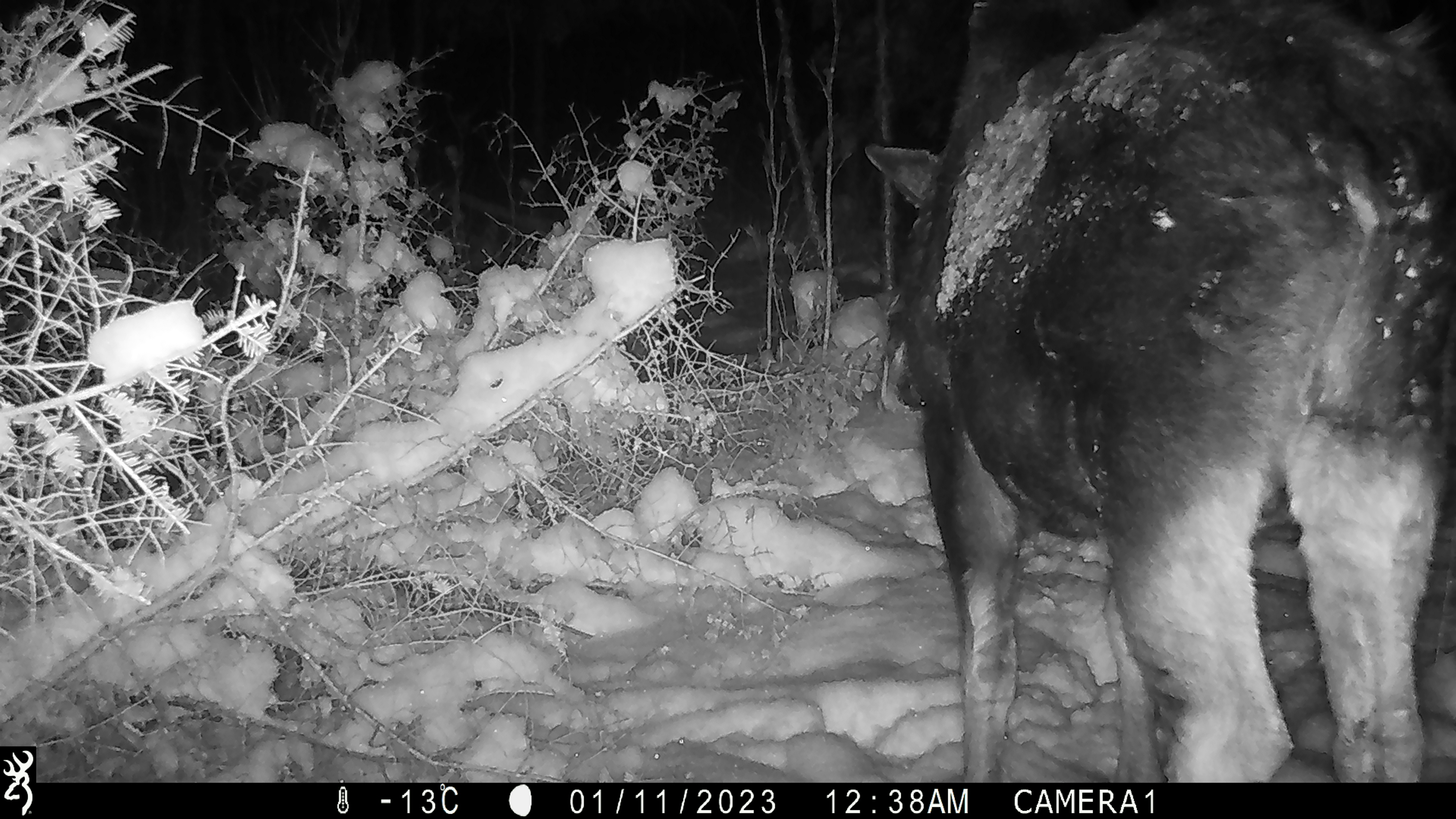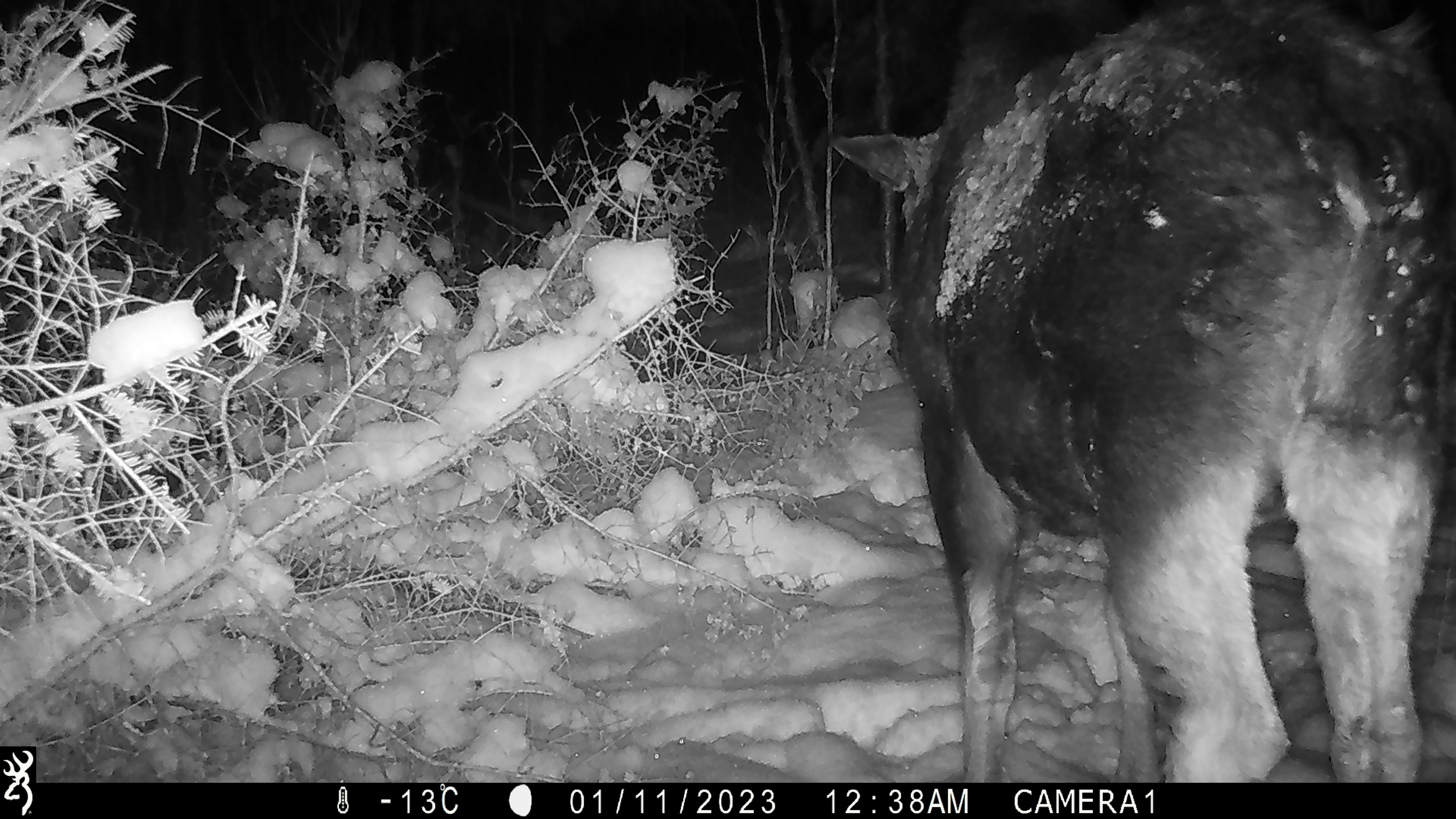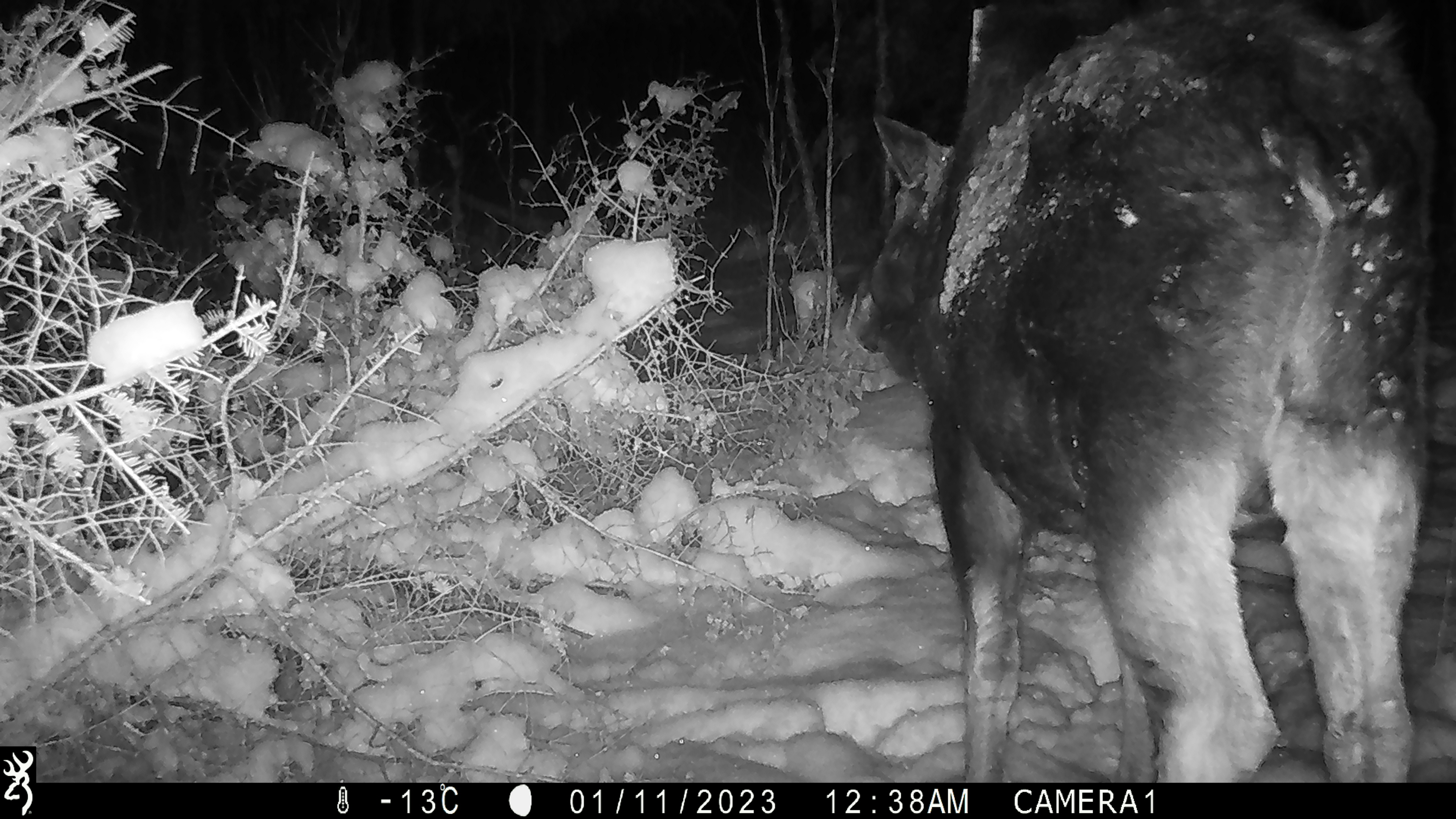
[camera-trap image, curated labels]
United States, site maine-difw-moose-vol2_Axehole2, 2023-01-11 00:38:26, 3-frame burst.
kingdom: Animalia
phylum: Chordata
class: Mammalia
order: Artiodactyla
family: Cervidae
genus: Alces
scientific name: Alces alces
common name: moose